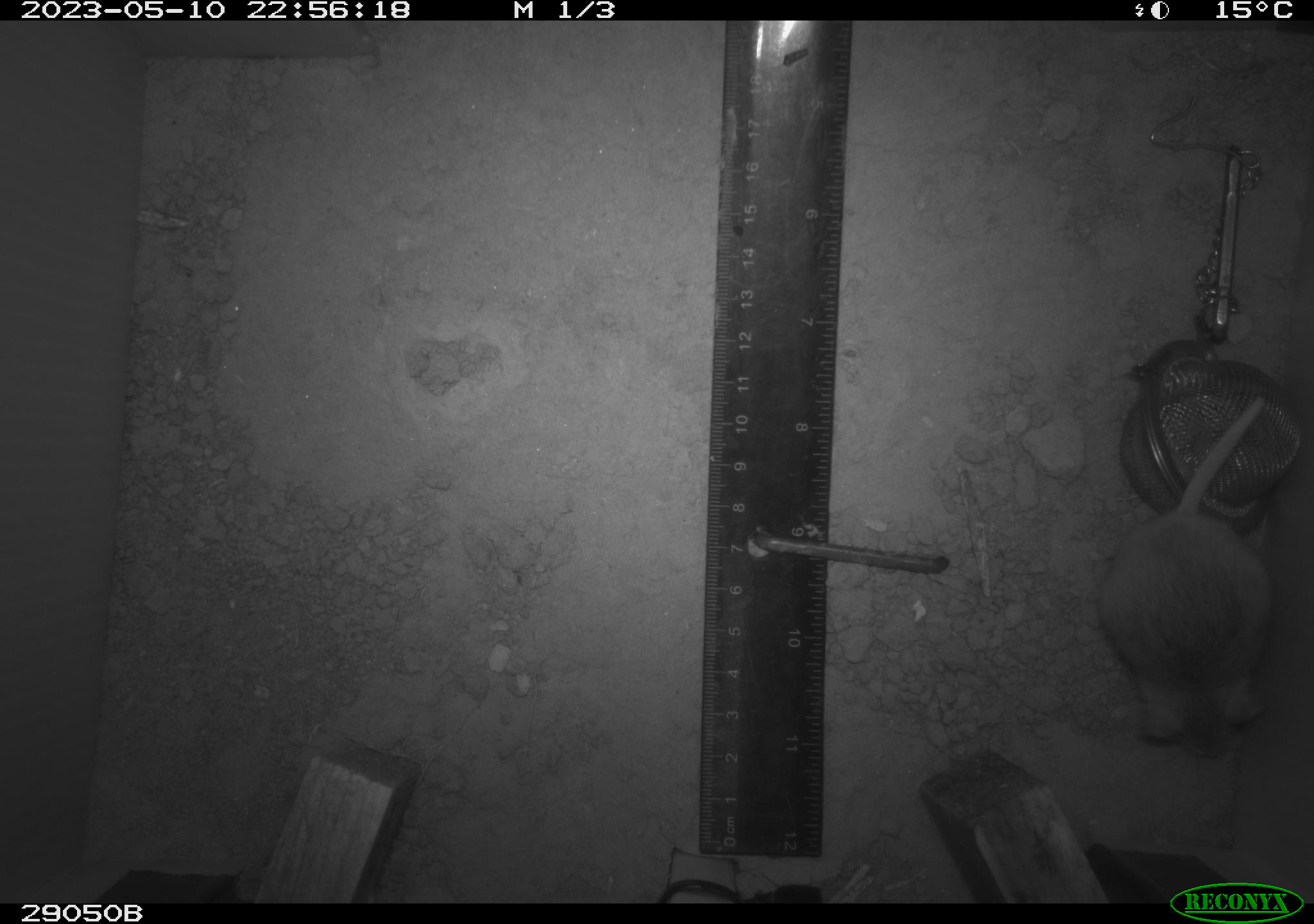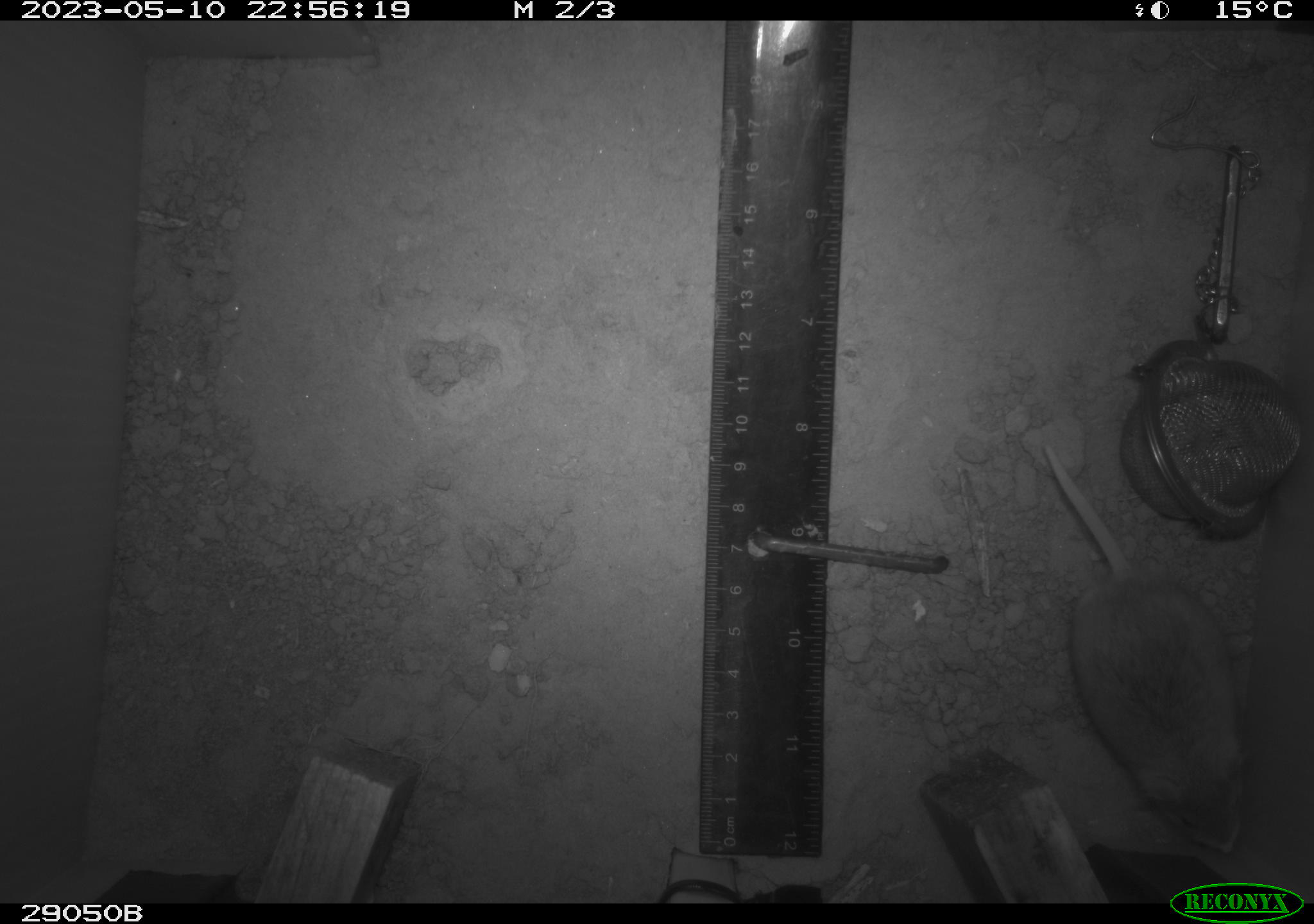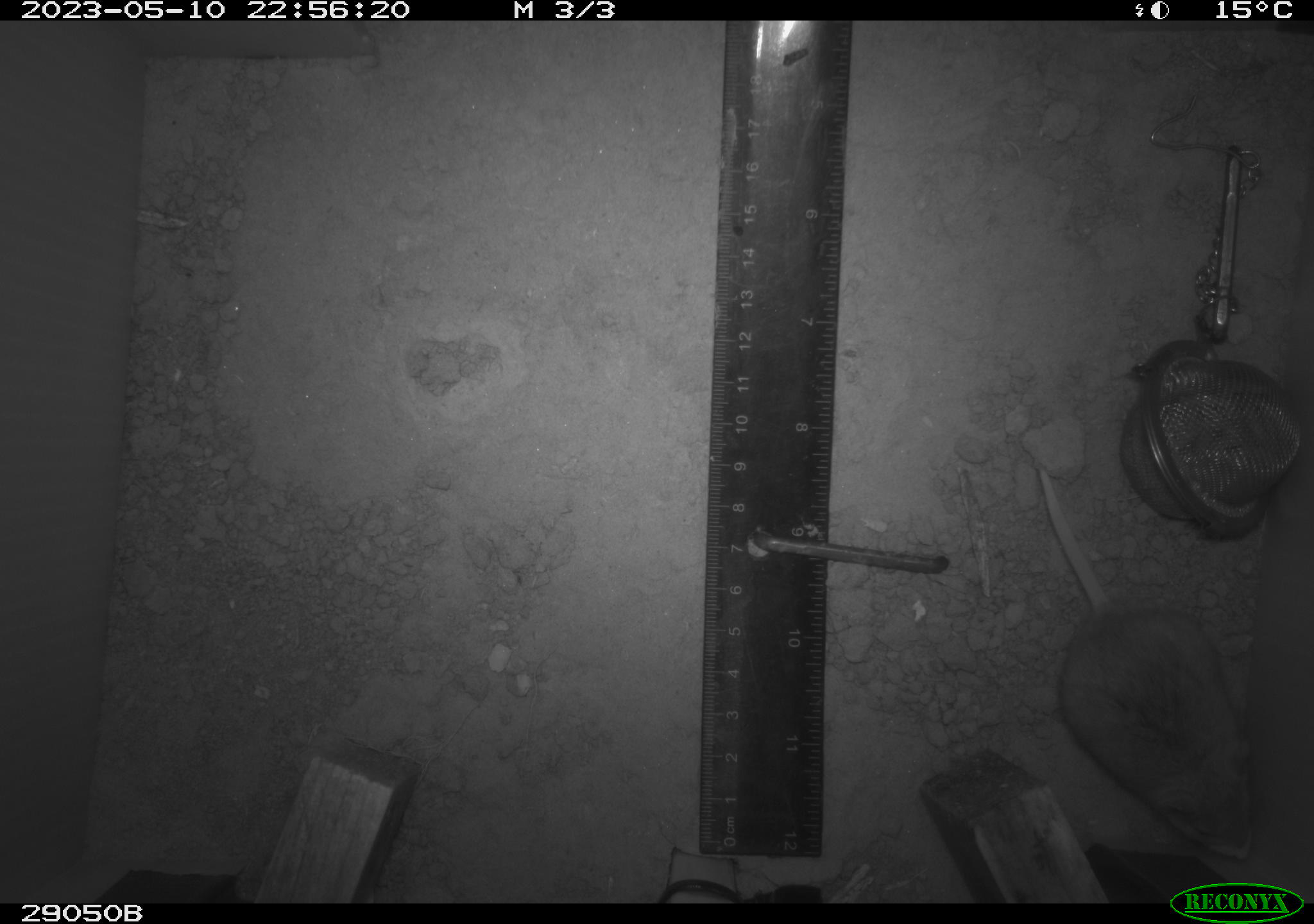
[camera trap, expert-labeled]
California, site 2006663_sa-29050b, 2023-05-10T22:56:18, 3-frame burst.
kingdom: Animalia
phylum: Chordata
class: Mammalia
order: Rodentia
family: Cricetidae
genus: Peromyscus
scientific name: Peromyscus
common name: deer mice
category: peromyscus species